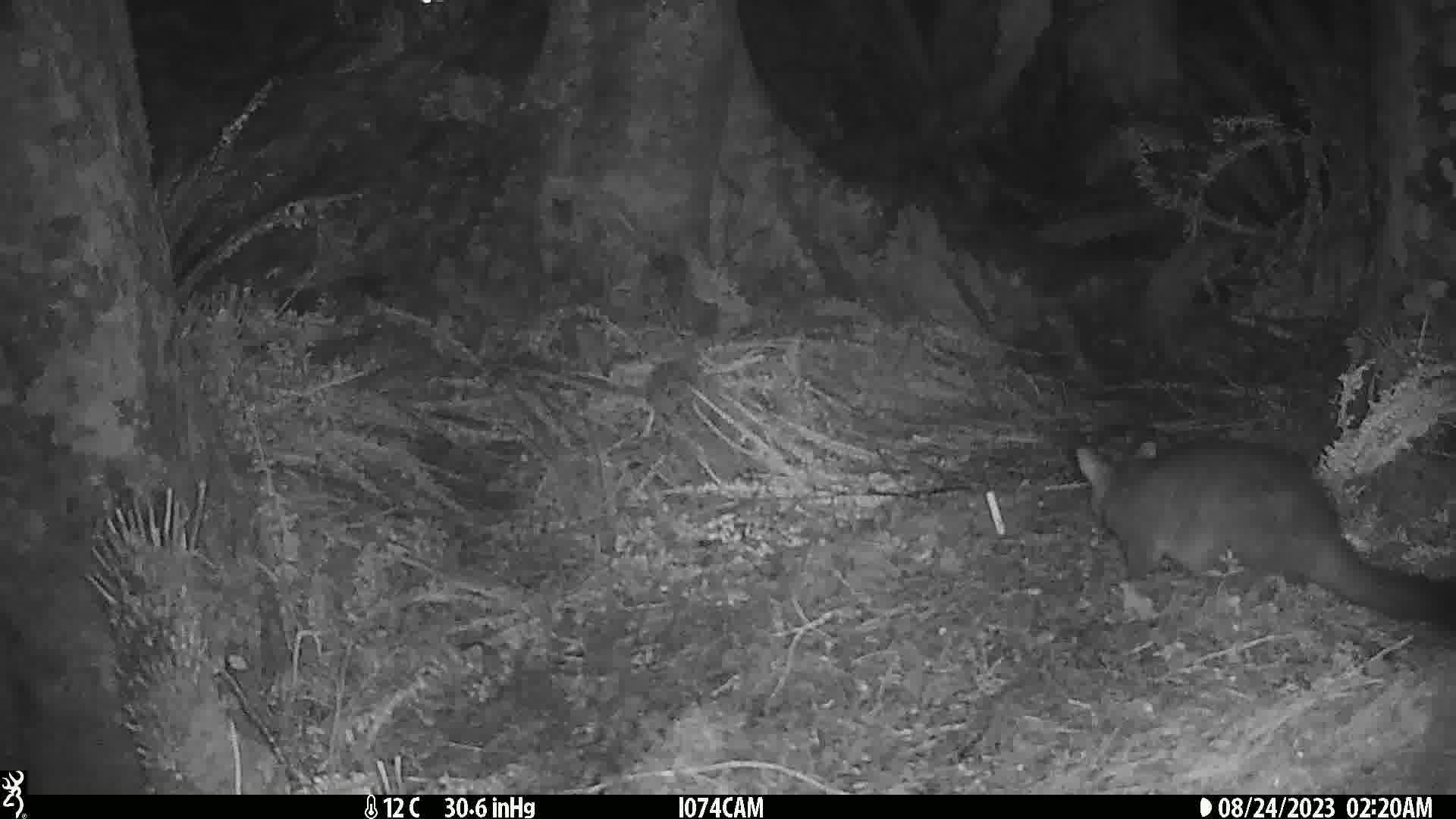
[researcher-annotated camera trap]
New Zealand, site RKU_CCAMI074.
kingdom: Animalia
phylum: Chordata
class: Mammalia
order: Diprotodontia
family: Phalangeridae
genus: Trichosurus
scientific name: Trichosurus vulpecula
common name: common brushtail possum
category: possum